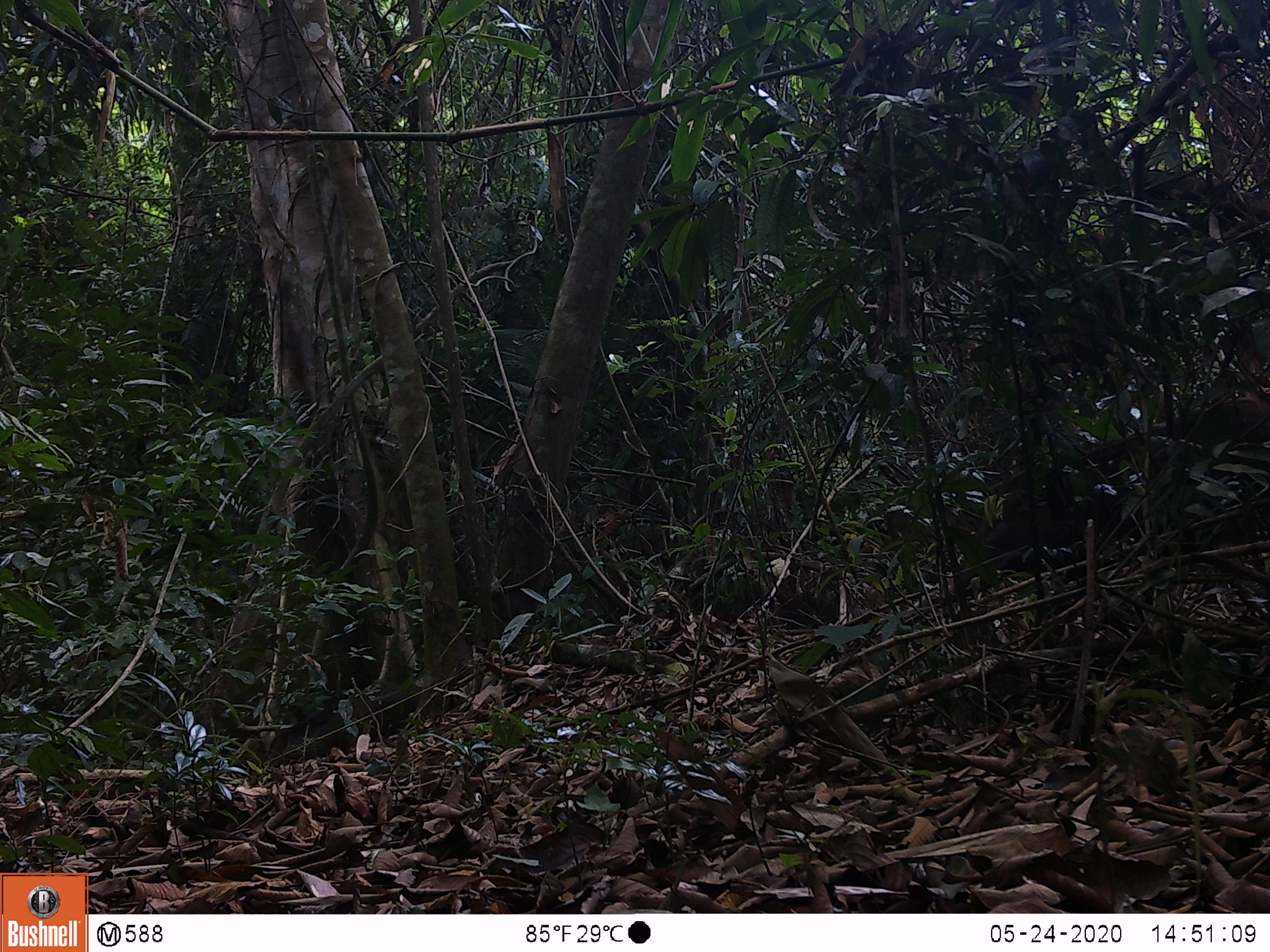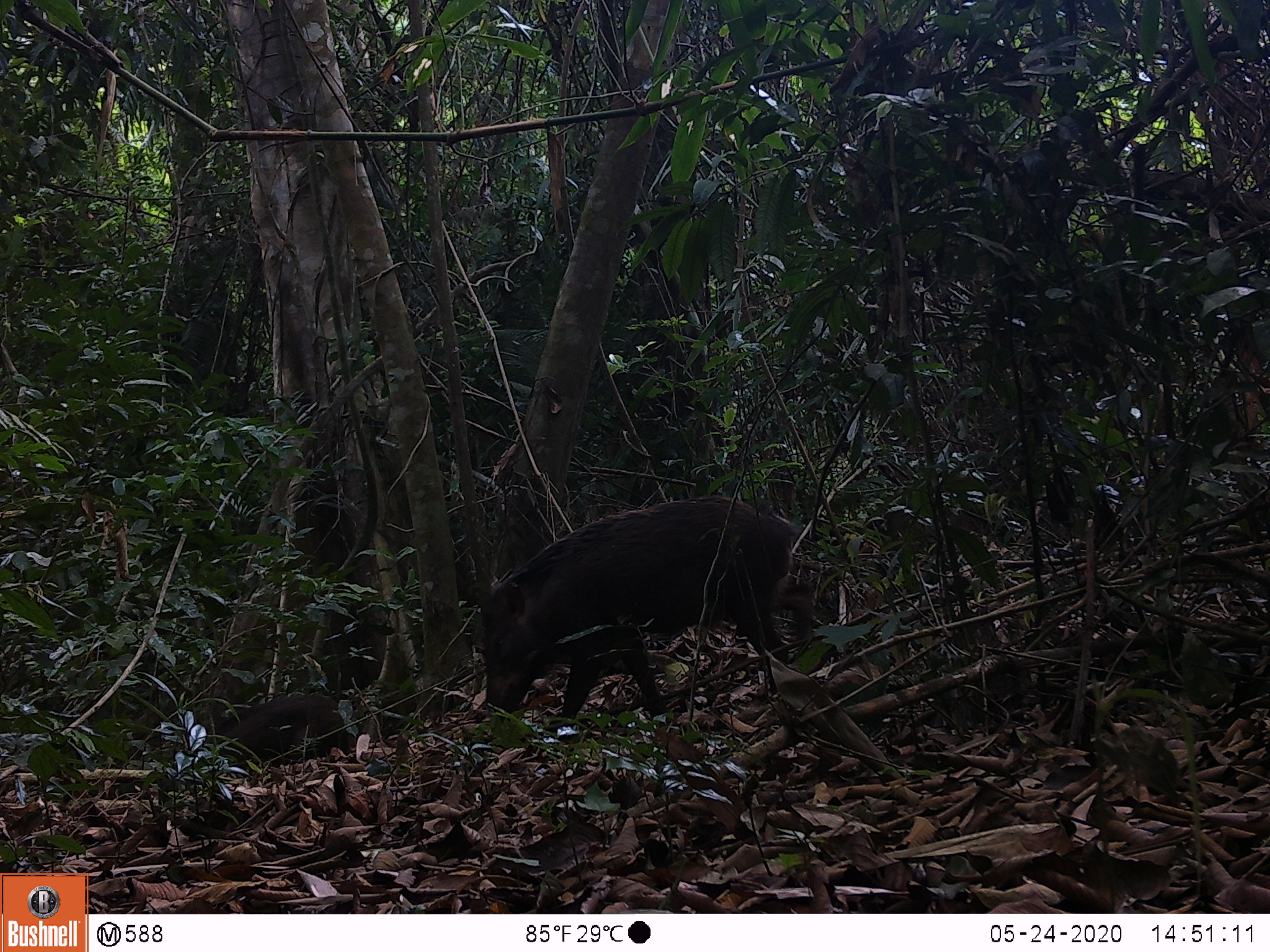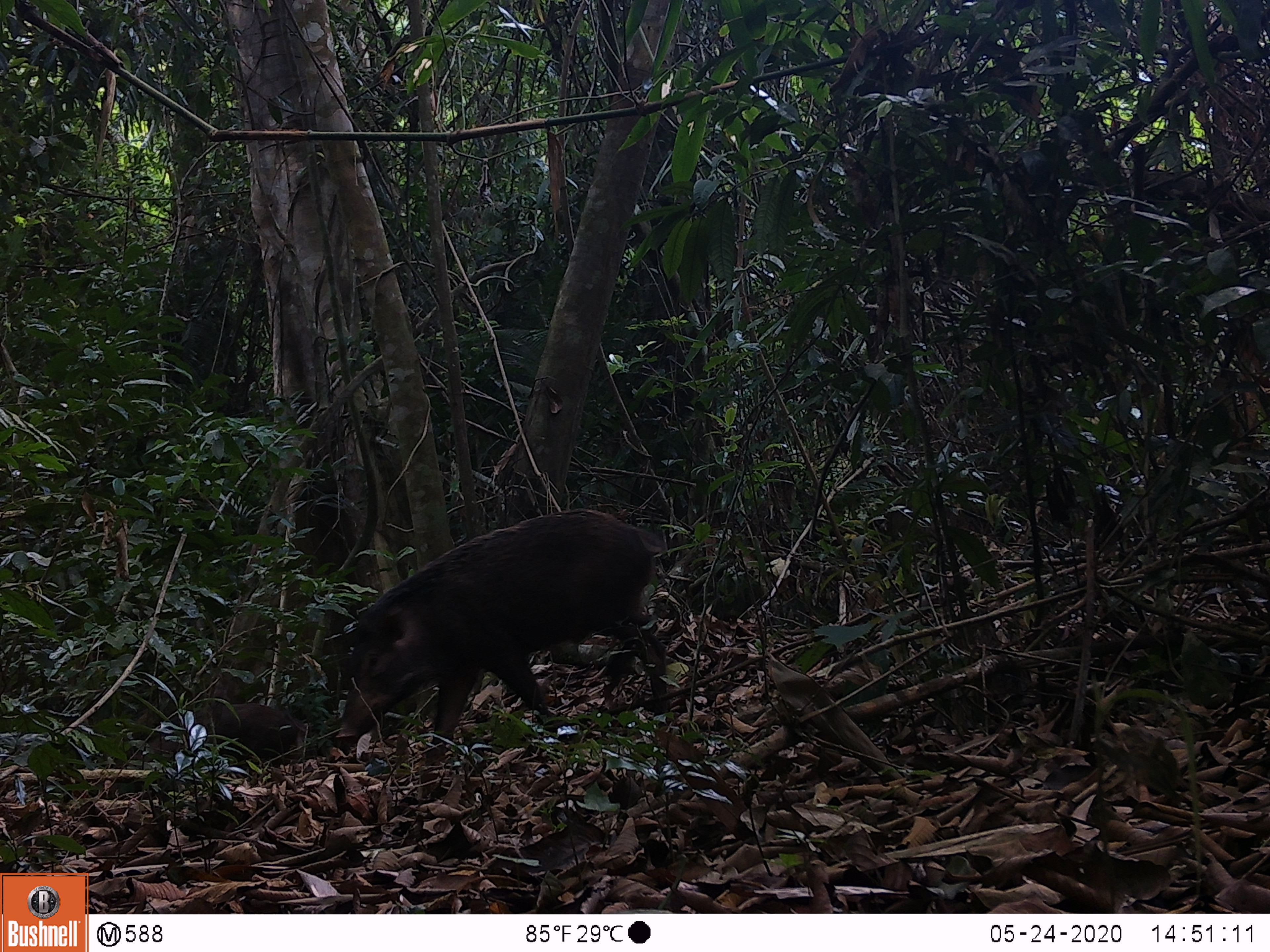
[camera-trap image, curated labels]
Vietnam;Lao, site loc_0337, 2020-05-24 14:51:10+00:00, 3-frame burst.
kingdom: Animalia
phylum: Chordata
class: Mammalia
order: Artiodactyla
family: Suidae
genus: Sus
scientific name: Sus scrofa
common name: eurasian wild pig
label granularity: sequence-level